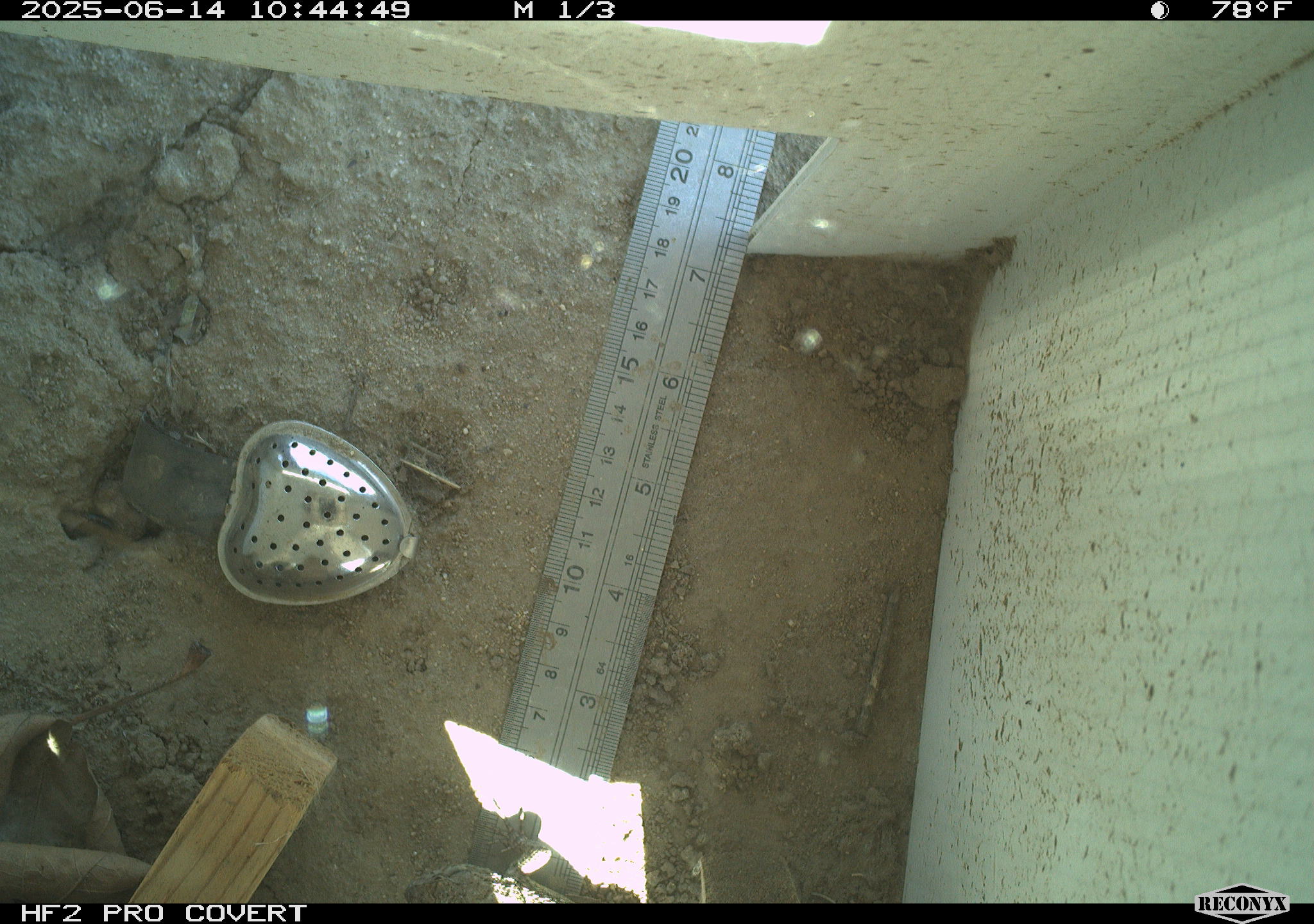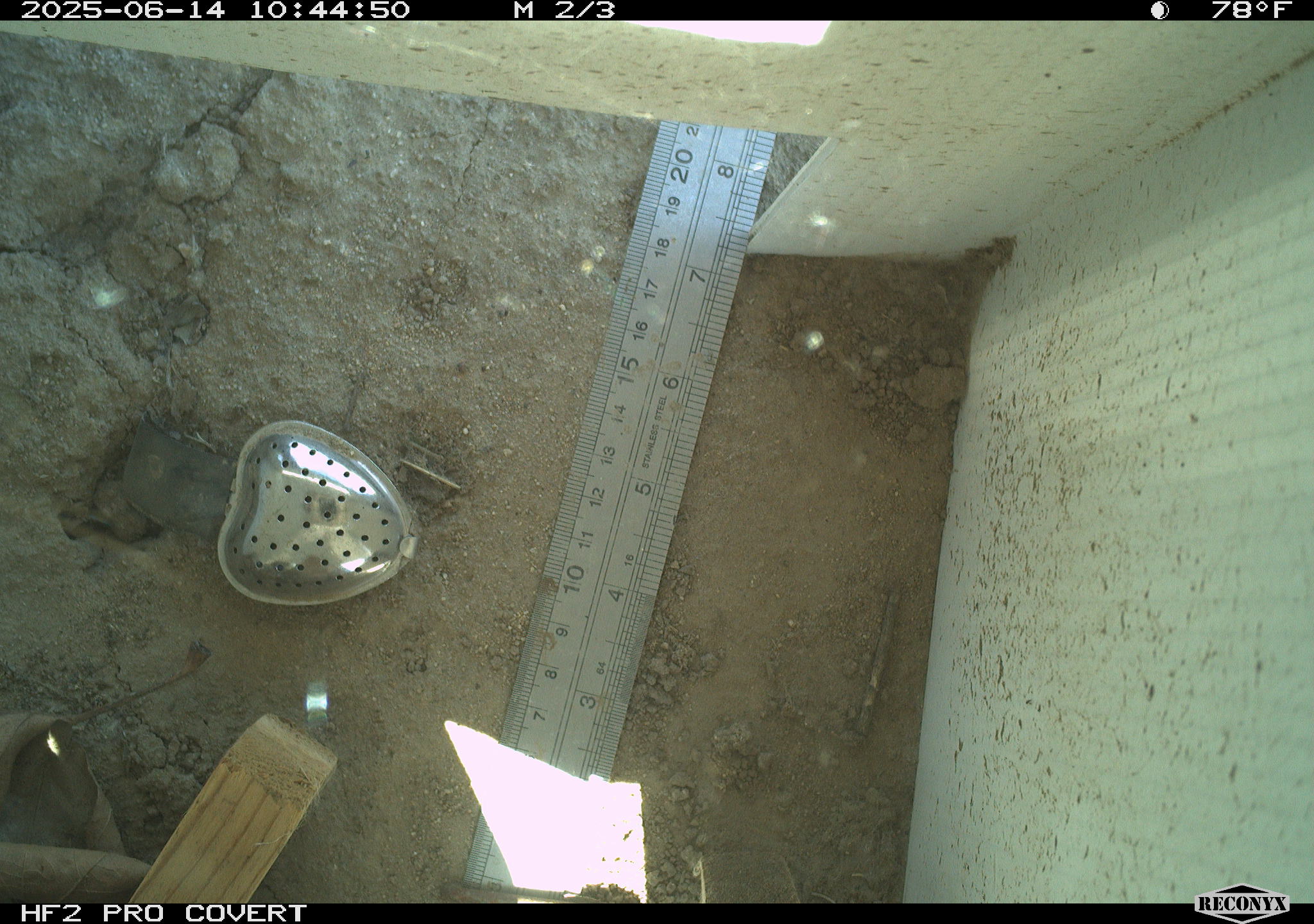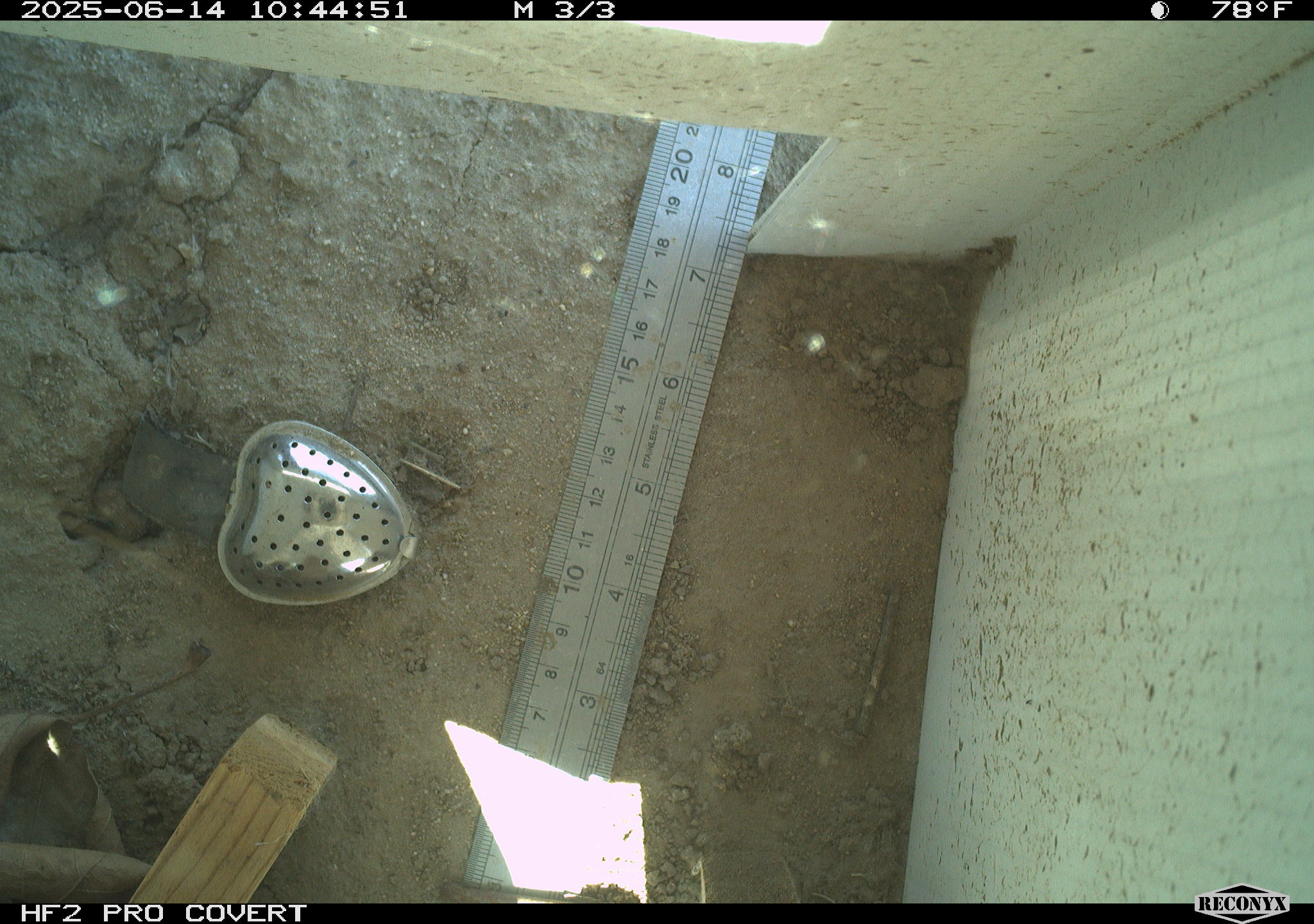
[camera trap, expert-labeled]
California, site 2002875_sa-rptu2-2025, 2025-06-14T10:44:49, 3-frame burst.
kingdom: Animalia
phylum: Chordata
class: Reptilia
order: Squamata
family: Phrynosomatidae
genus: Sceloporus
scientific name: Sceloporus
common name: spiny lizards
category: sceloporus species